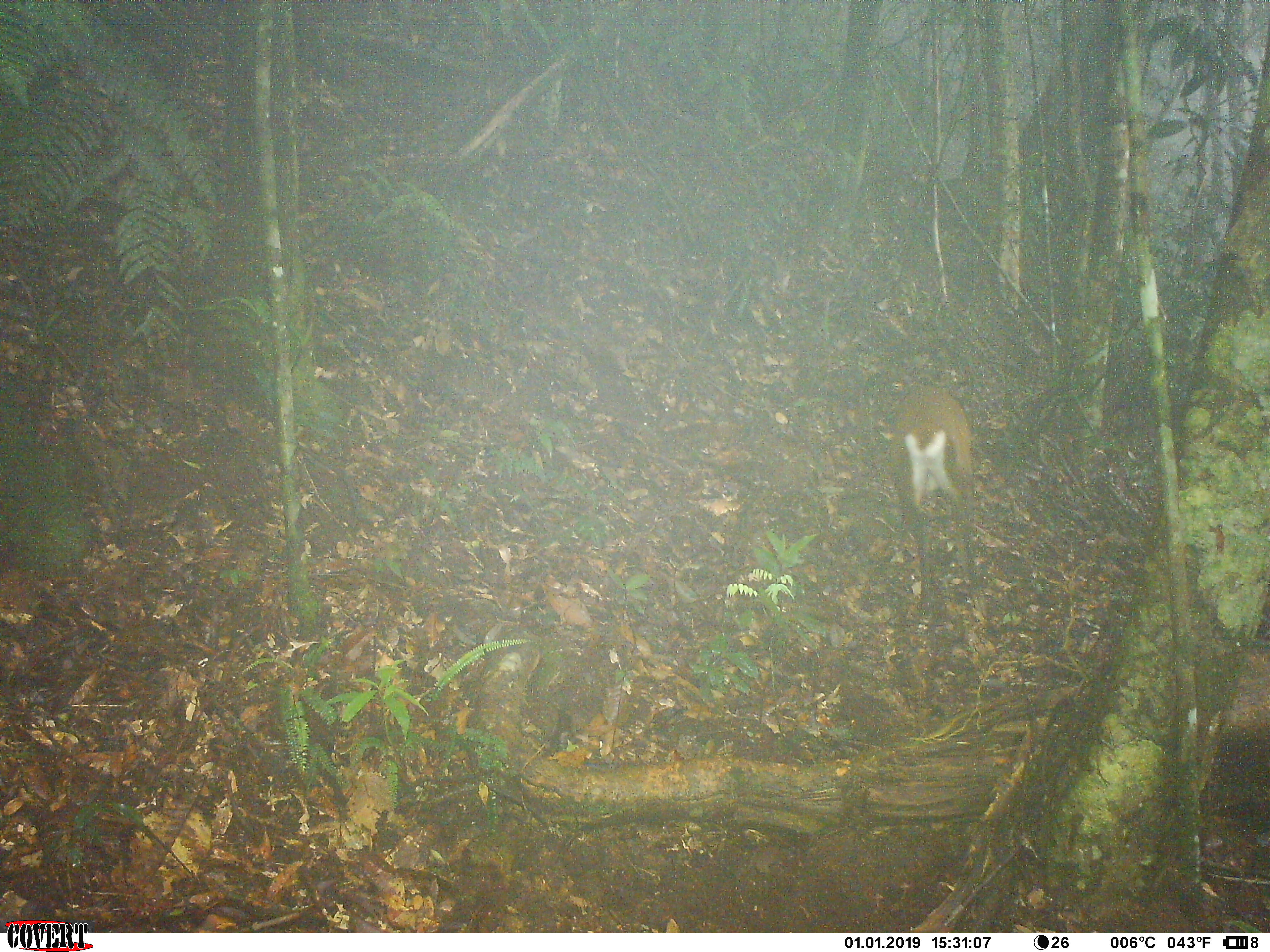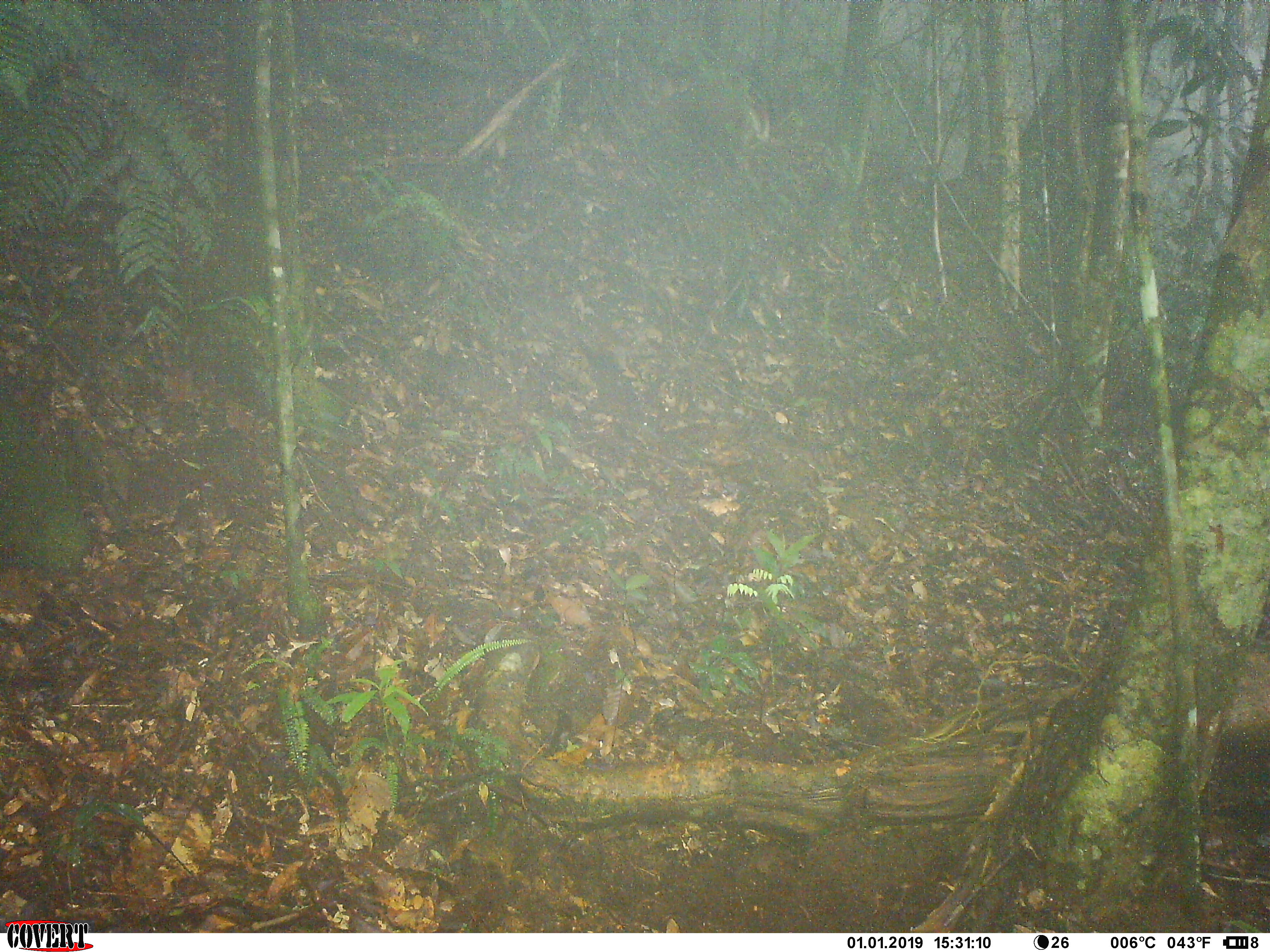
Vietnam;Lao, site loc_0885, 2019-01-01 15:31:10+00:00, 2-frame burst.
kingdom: Animalia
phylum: Chordata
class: Mammalia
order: Artiodactyla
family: Cervidae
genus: Muntiacus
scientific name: Muntiacus rooseveltorum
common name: roosevelt's muntjac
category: roosevelts muntjac group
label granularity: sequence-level